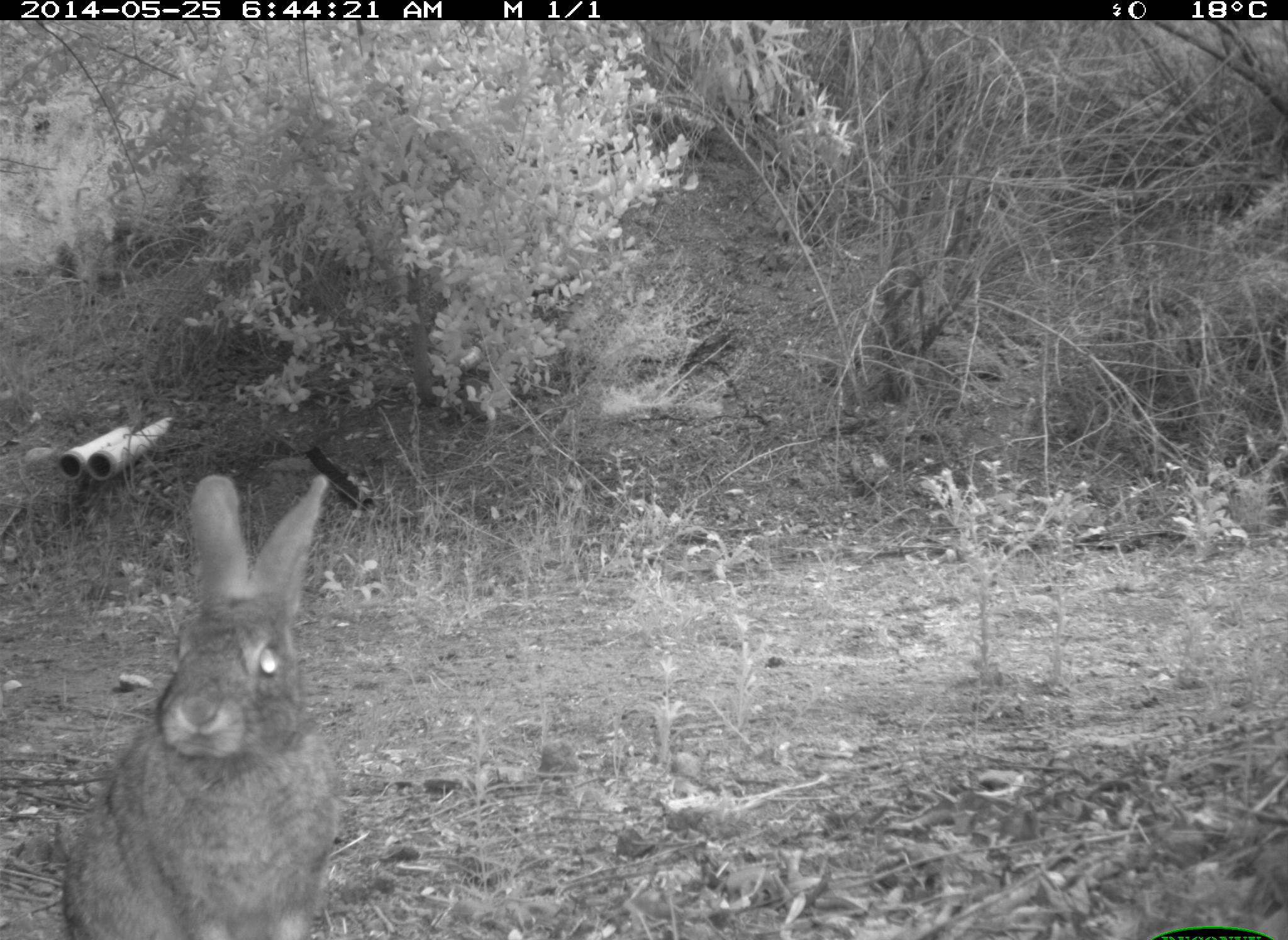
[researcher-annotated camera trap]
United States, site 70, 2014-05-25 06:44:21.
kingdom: Animalia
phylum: Chordata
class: Mammalia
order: Lagomorpha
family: Leporidae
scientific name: Leporidae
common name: rabbits and hares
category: rabbit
Rabbit (rabbits and hares) (Leporidae).